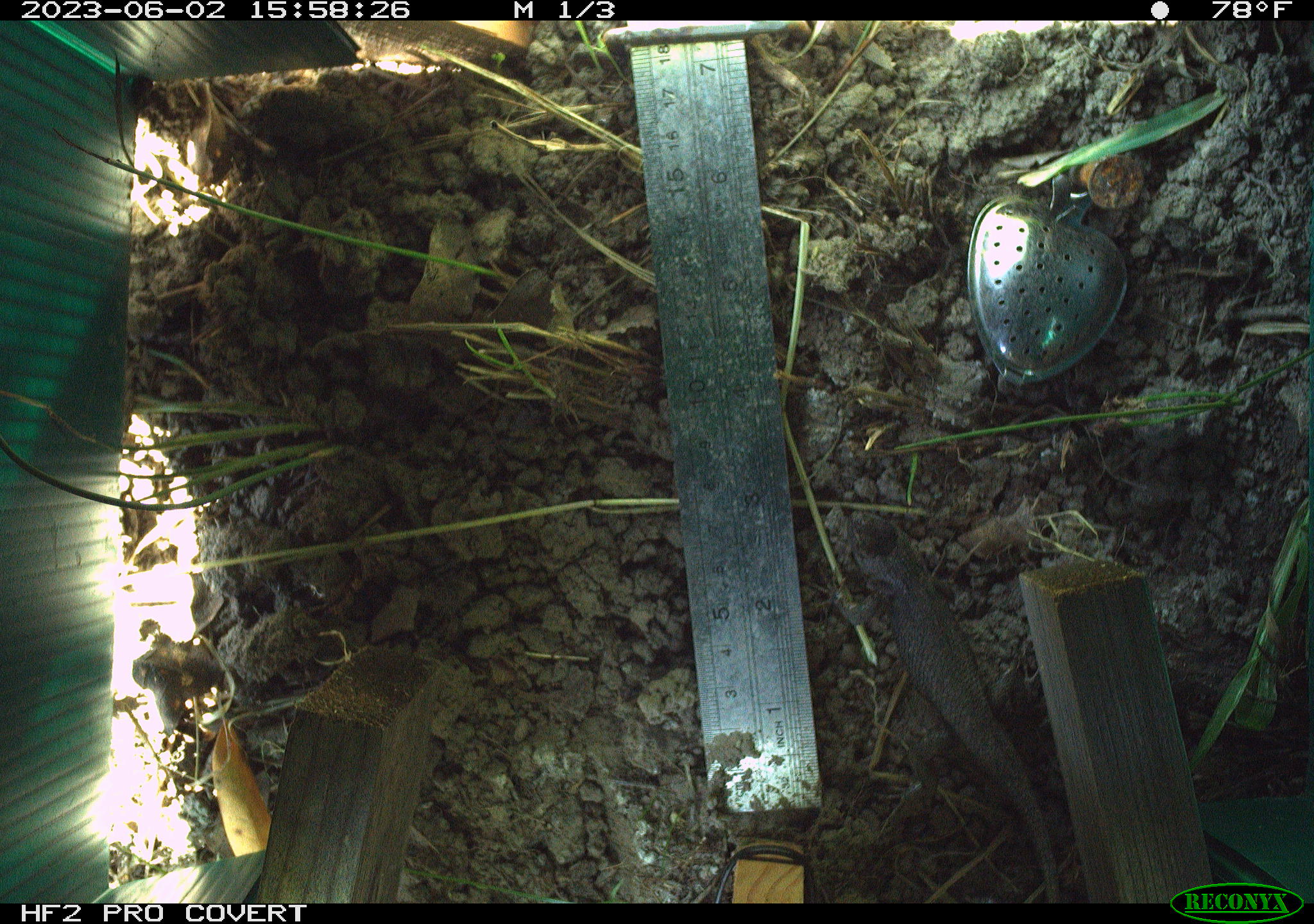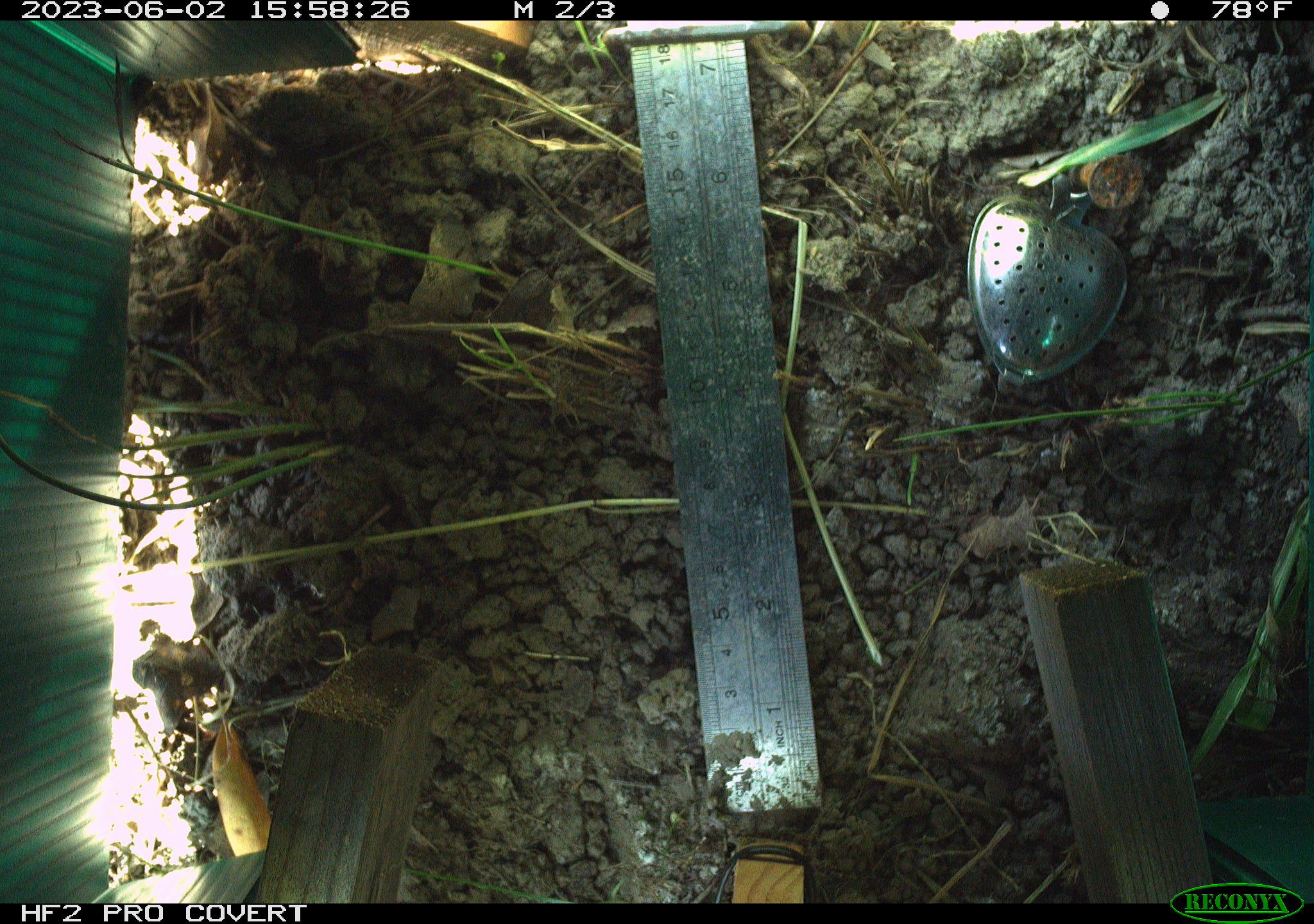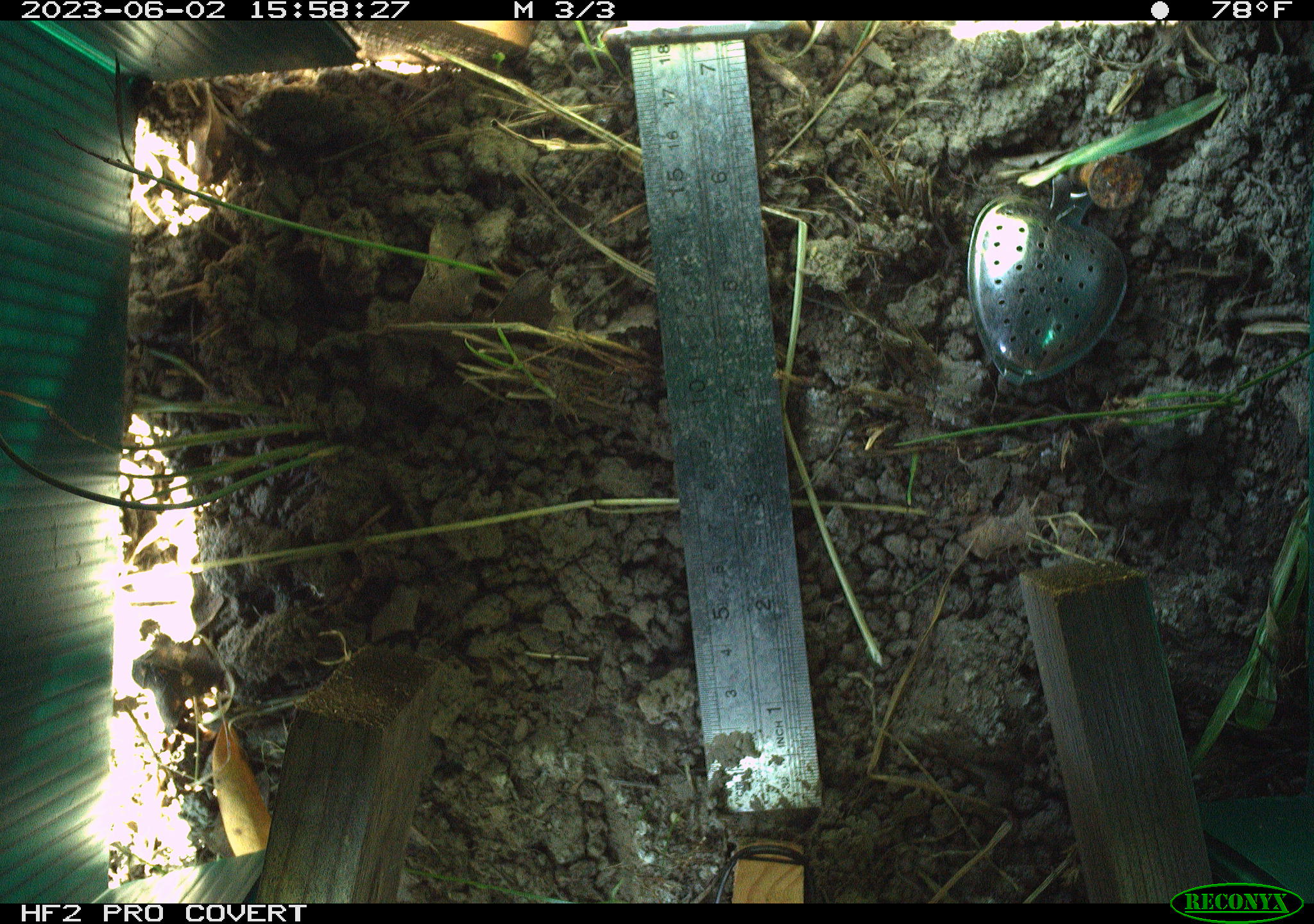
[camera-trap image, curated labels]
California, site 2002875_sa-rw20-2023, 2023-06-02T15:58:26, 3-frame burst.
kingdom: Animalia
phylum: Chordata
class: Reptilia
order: Squamata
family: Phrynosomatidae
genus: Sceloporus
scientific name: Sceloporus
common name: spiny lizards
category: sceloporus species